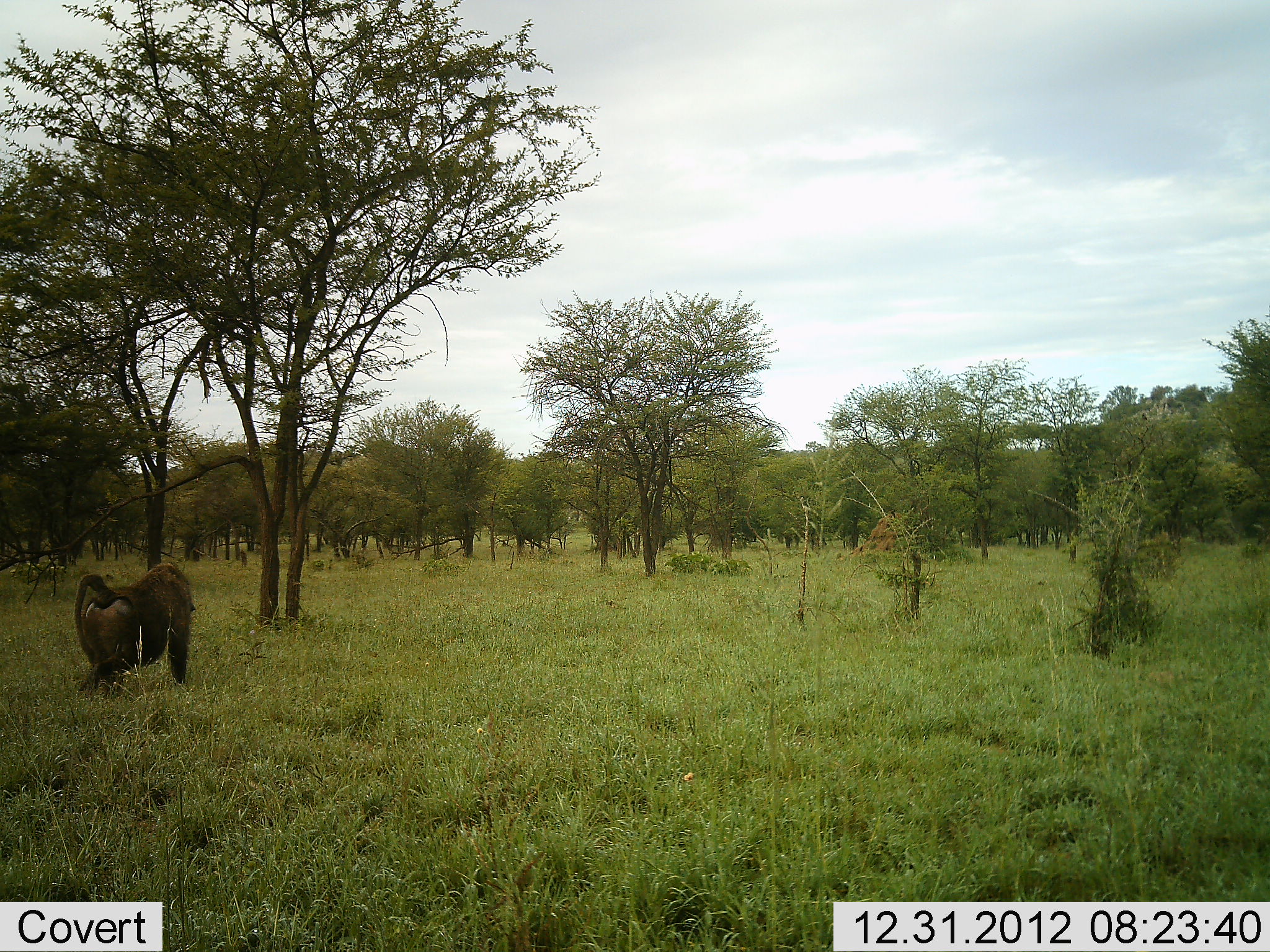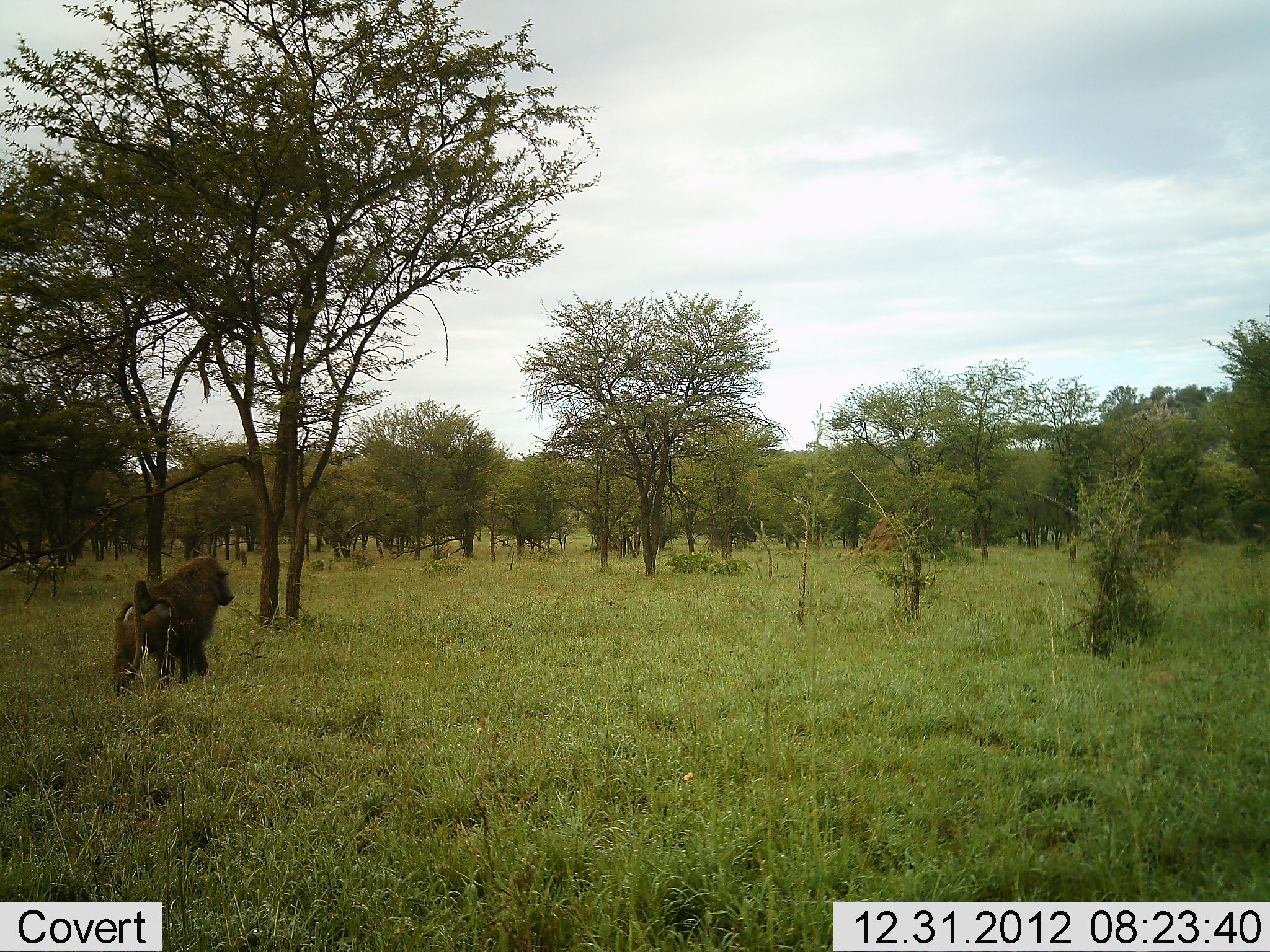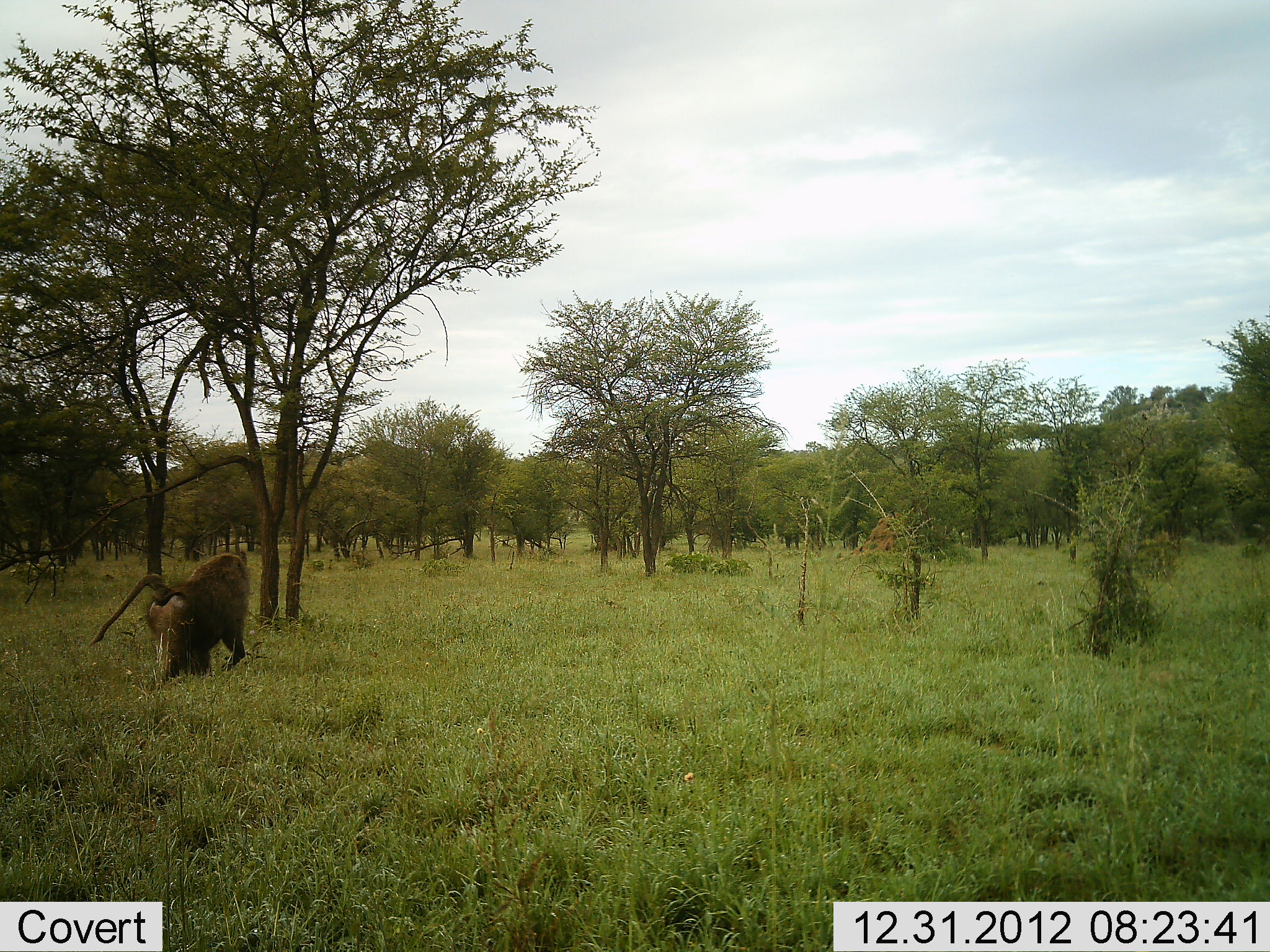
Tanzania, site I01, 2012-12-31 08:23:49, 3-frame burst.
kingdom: Animalia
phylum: Chordata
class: Mammalia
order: Primates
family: Cercopithecidae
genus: Papio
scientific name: Papio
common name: baboon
Baboon (Papio), count 1. Behavior (volunteer vote fractions): standing 3%, resting 0%, moving 97%, interacting 0%. Young present (vote fraction): 0%. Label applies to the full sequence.